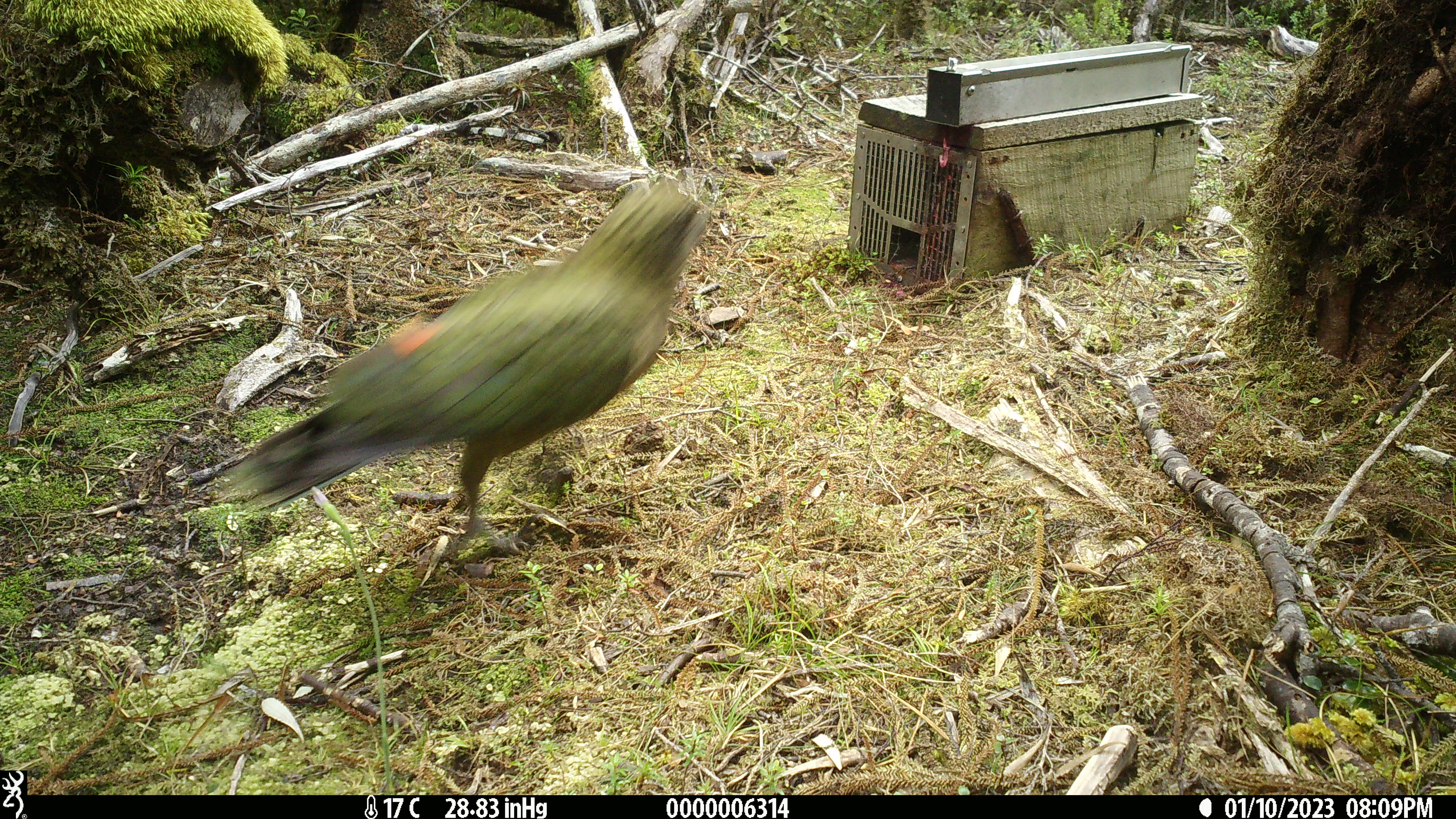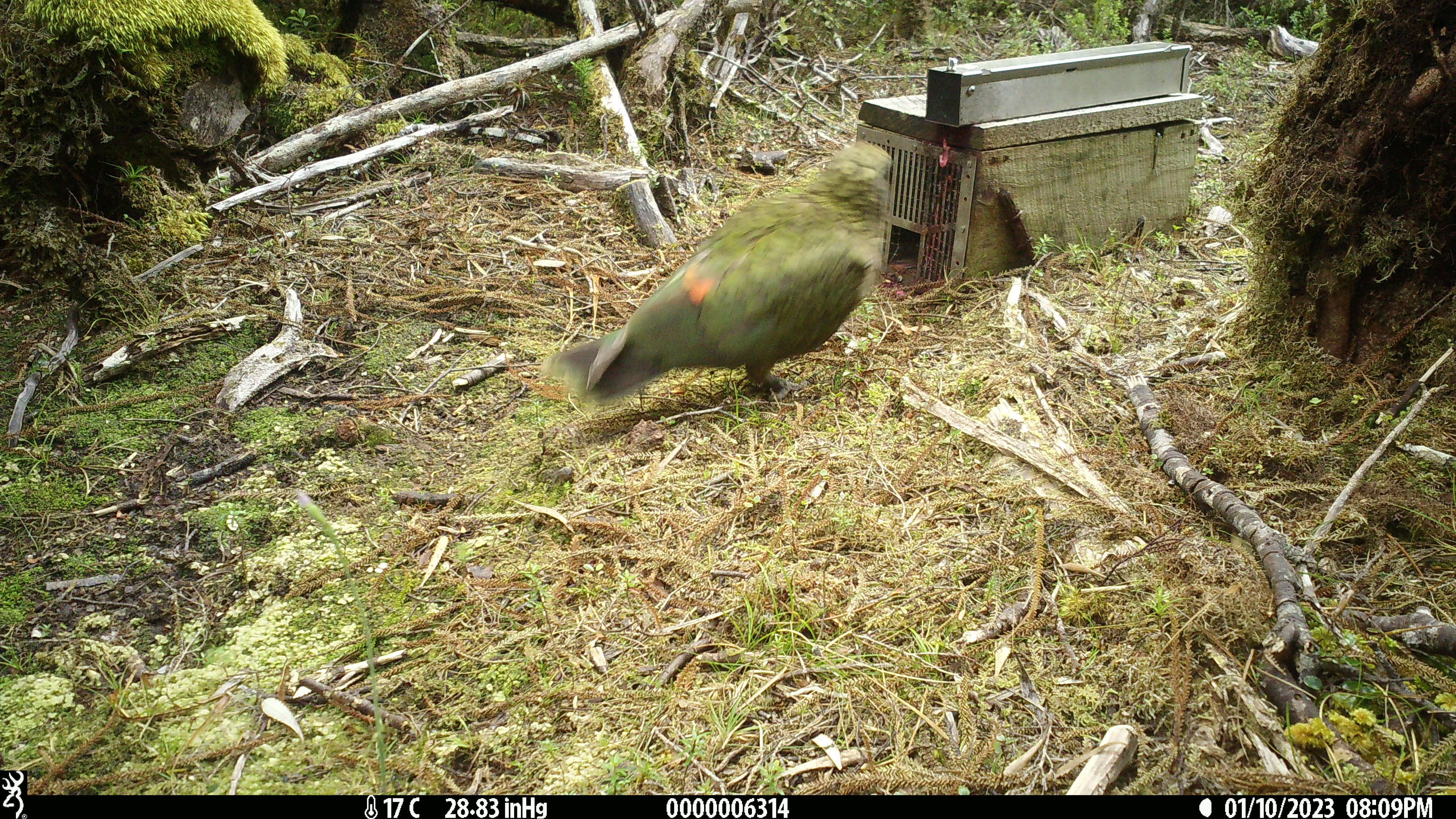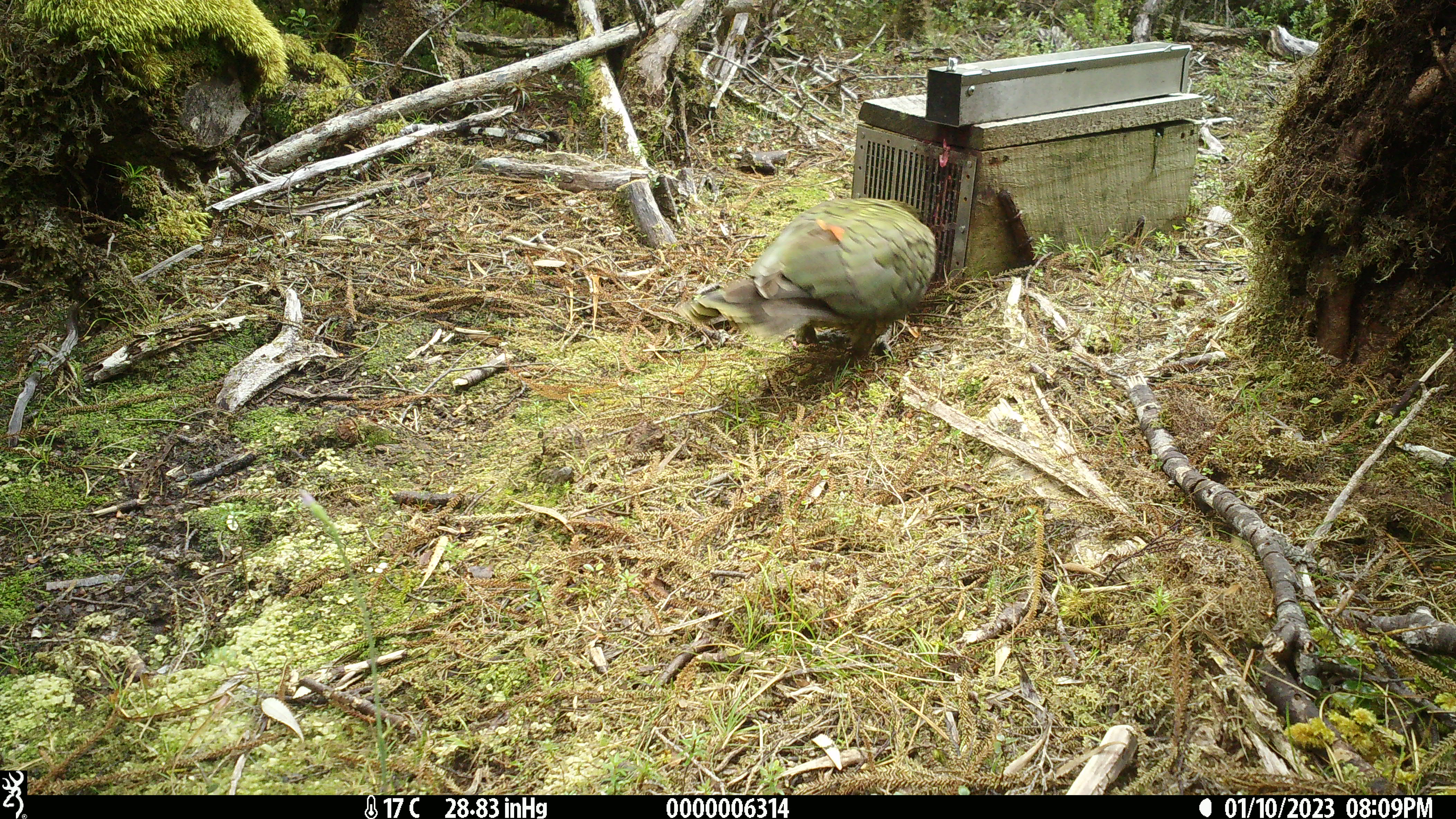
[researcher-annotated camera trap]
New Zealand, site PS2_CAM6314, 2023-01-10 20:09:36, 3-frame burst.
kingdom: Animalia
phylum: Chordata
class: Aves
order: Psittaciformes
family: Strigopidae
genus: Nestor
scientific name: Nestor notabilis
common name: kea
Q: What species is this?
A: Kea (Nestor notabilis).